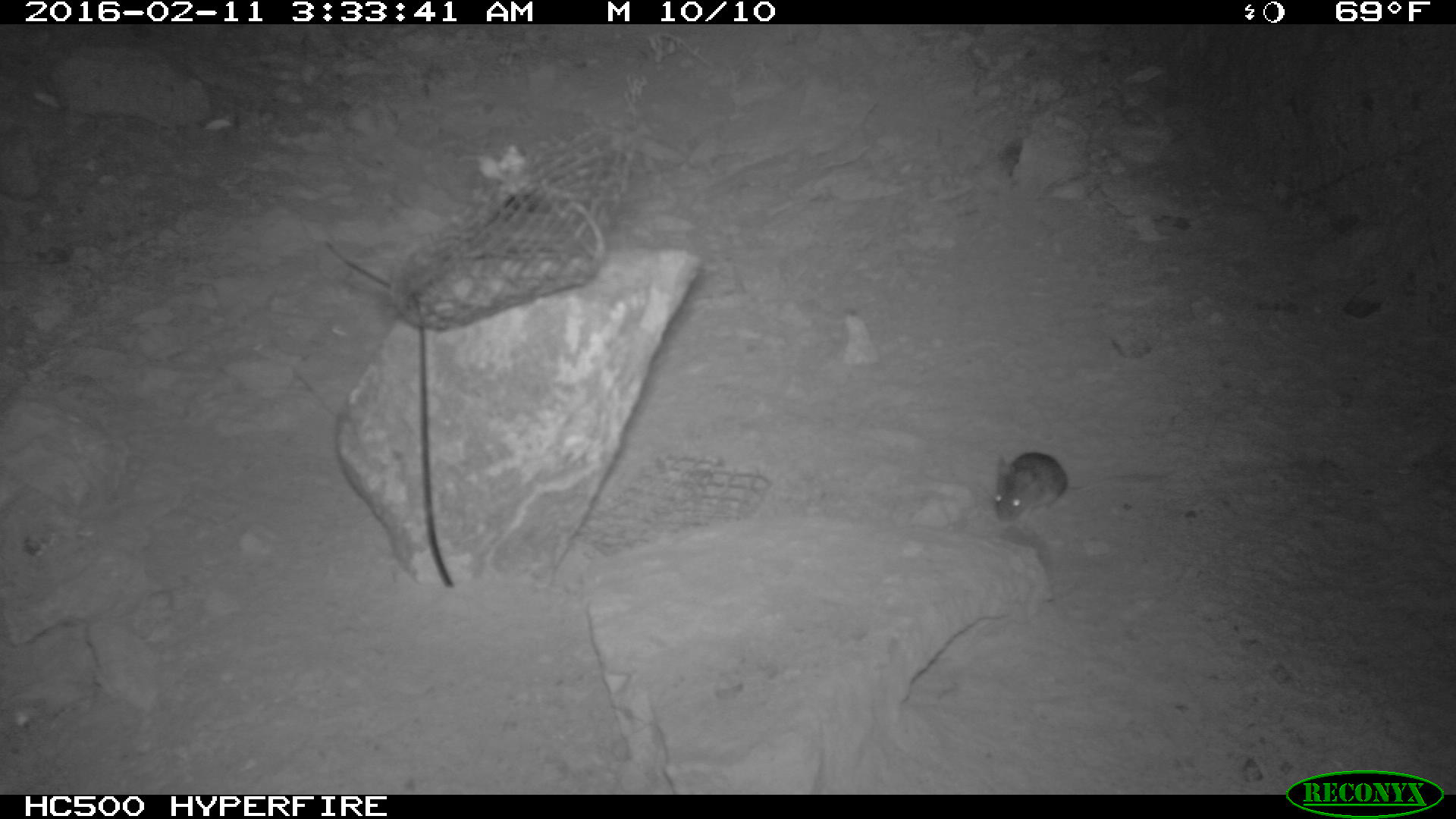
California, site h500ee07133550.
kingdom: Animalia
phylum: Chordata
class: Mammalia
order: Rodentia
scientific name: Rodentia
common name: rodent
Rodent (Rodentia).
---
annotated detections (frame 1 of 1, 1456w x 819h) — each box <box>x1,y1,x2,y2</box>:
rodent: <box>991,450,1140,520</box>